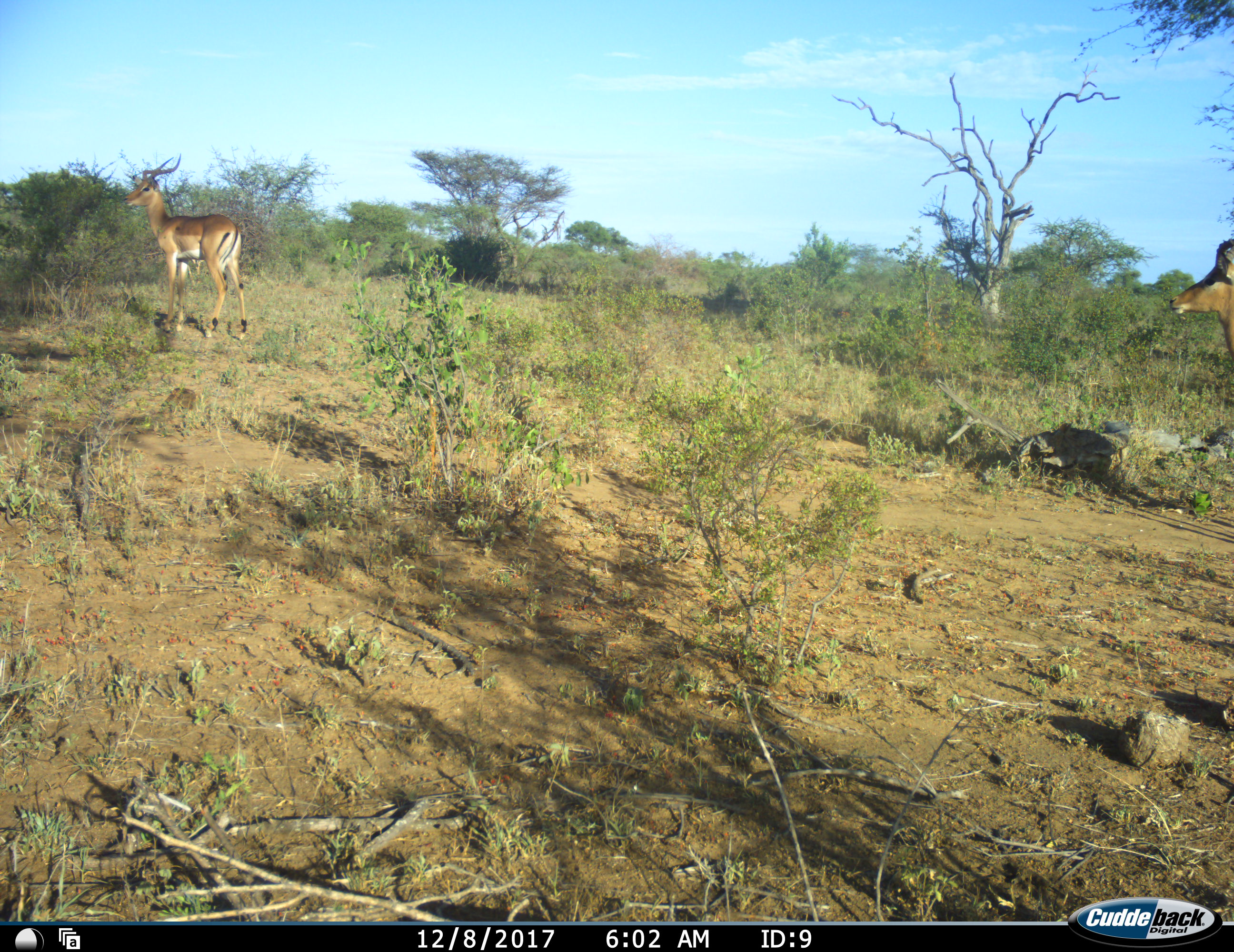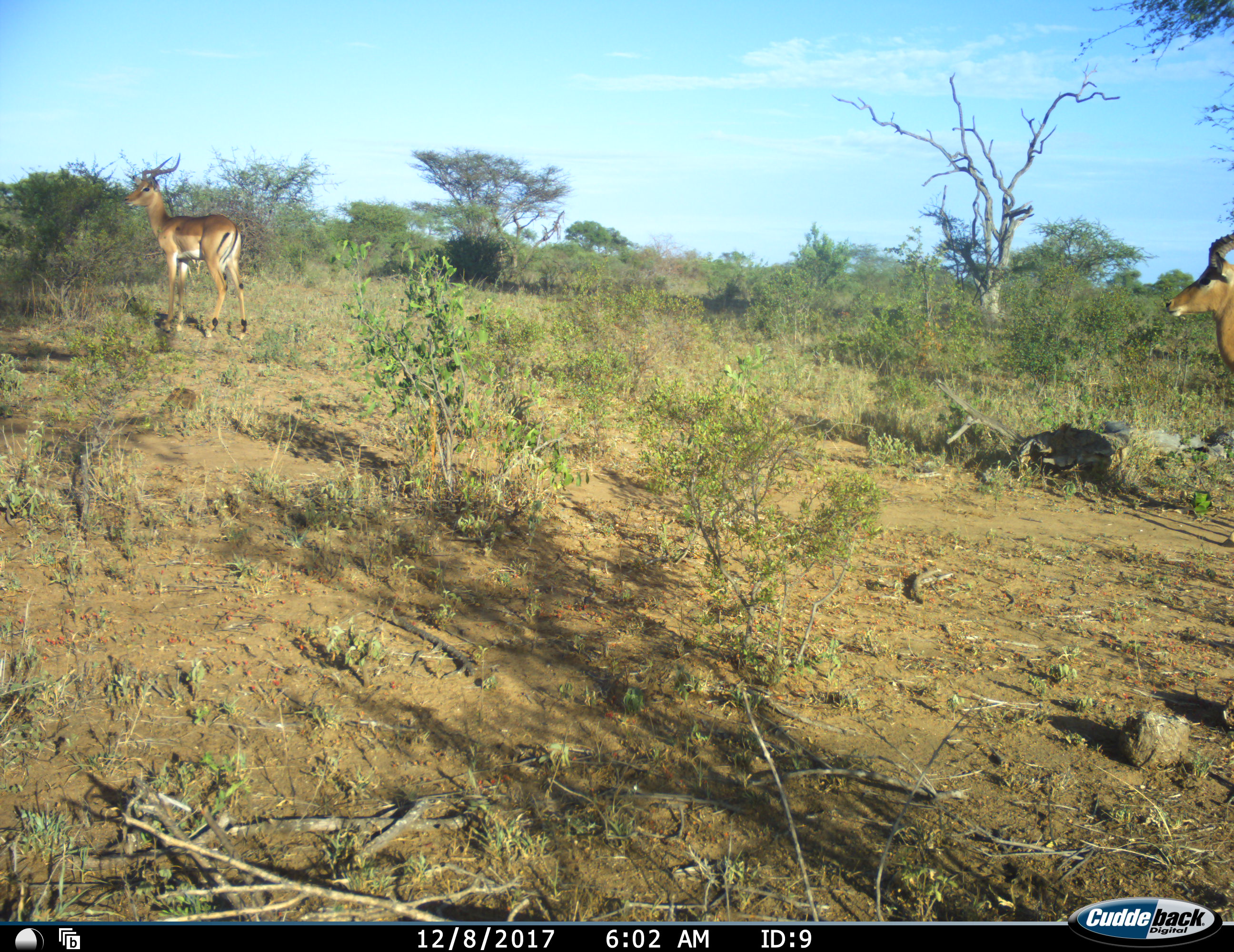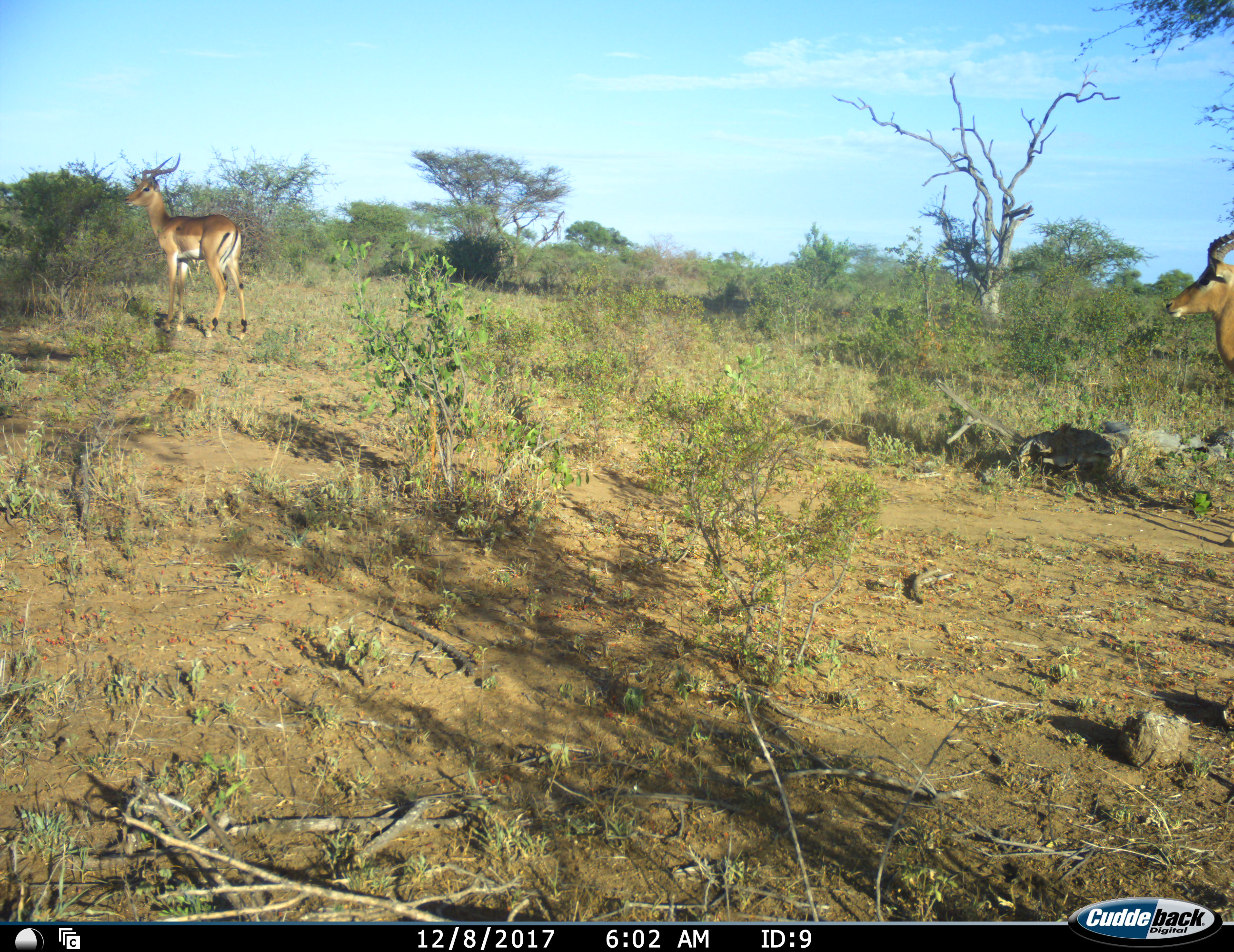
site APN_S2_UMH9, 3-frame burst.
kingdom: Animalia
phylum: Chordata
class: Mammalia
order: Artiodactyla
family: Bovidae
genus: Aepyceros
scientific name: Aepyceros melampus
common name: impala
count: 2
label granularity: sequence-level